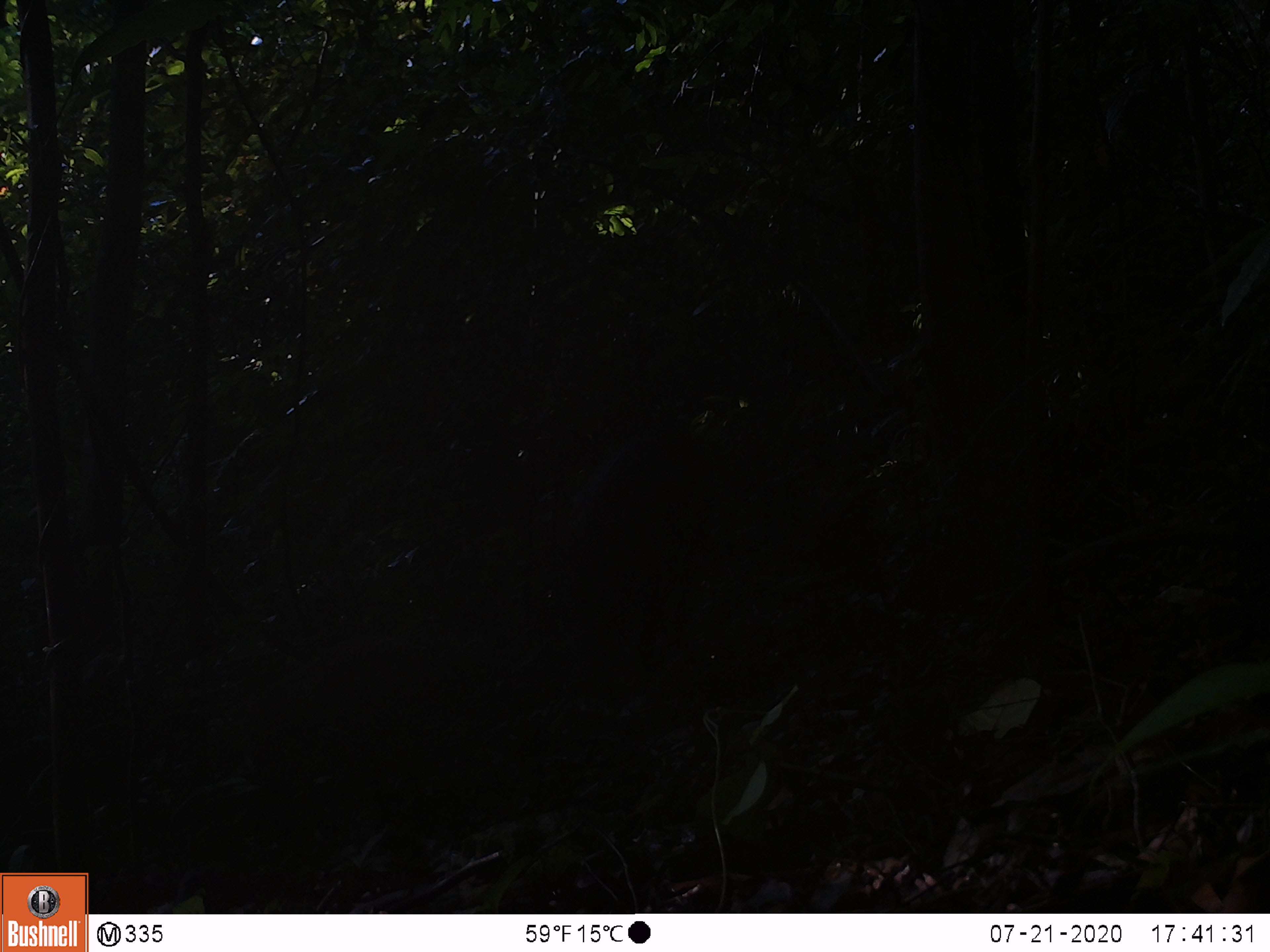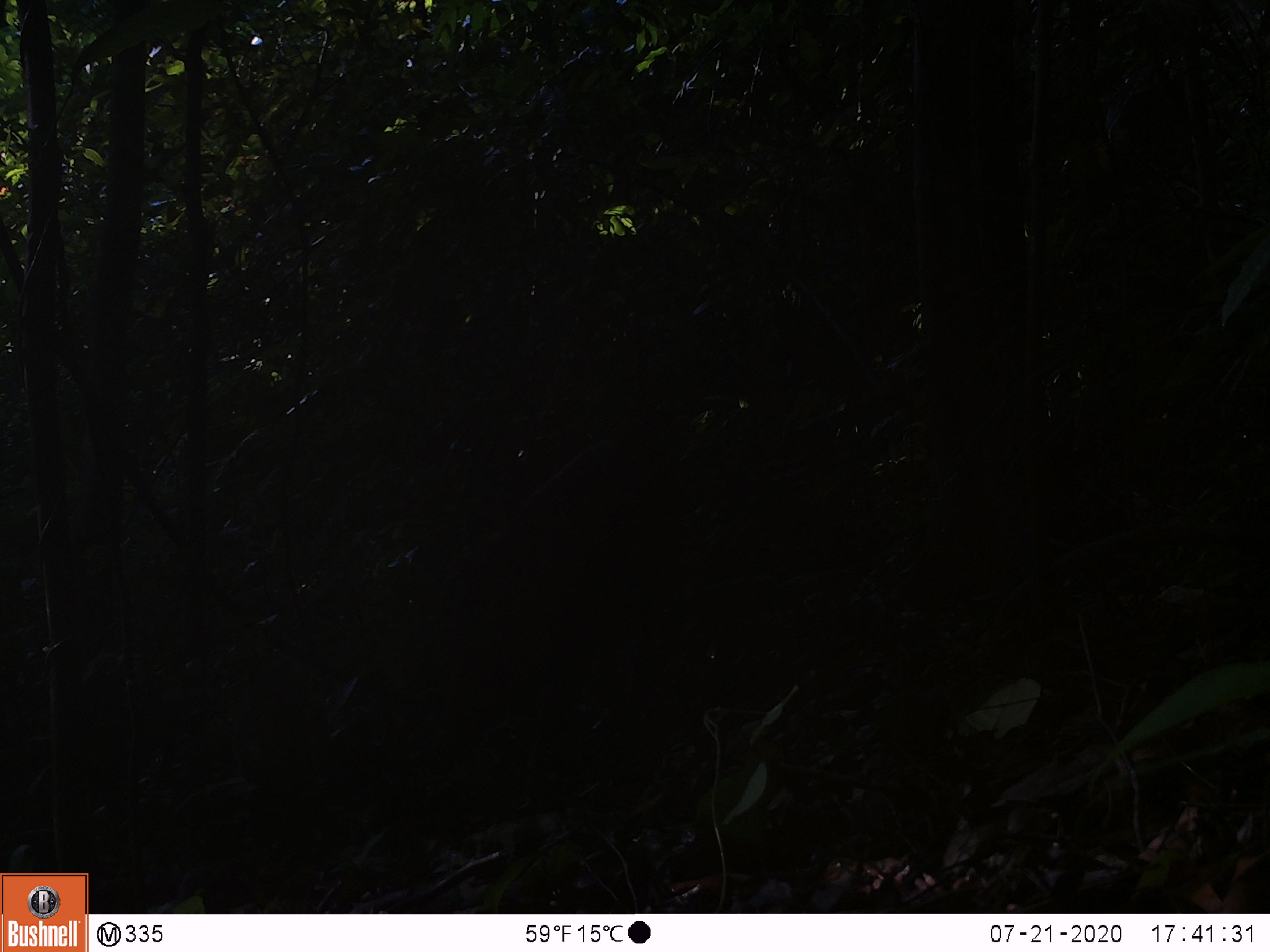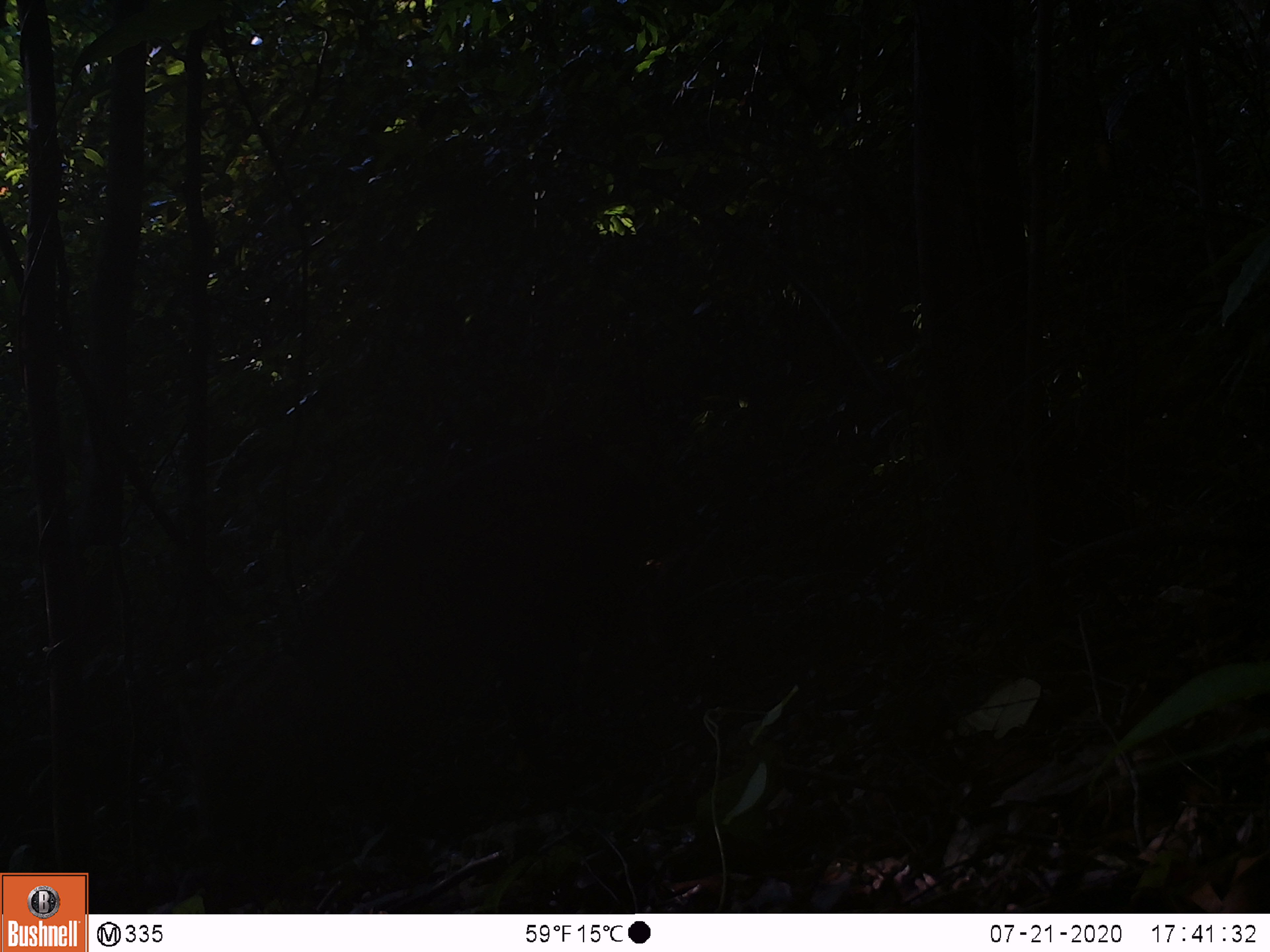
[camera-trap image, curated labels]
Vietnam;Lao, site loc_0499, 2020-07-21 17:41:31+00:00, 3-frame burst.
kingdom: Animalia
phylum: Chordata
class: Mammalia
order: Artiodactyla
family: Suidae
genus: Sus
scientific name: Sus scrofa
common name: eurasian wild pig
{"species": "eurasian wild pig (Sus scrofa)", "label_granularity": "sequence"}